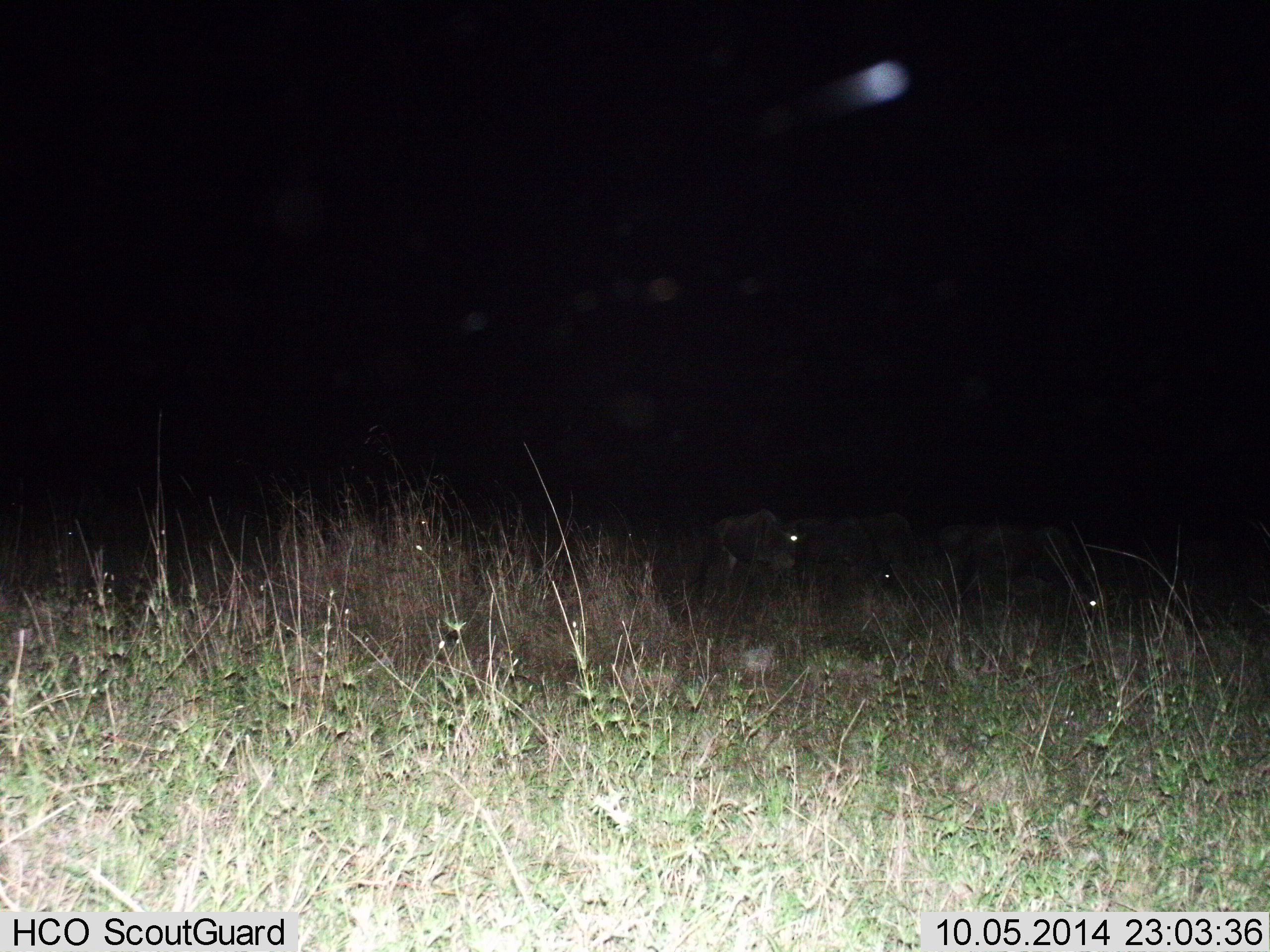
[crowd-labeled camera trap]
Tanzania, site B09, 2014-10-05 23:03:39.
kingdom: Animalia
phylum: Chordata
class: Mammalia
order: Artiodactyla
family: Bovidae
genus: Connochaetes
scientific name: Connochaetes taurinus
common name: blue wildebeest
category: wildebeest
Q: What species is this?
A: Wildebeest (blue wildebeest) (Connochaetes taurinus).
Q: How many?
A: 3.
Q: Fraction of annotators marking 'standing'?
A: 64%.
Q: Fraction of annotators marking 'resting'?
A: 0%.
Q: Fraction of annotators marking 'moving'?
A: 9%.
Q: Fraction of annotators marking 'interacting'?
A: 0%.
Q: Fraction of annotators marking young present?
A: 0%.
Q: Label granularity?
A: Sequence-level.